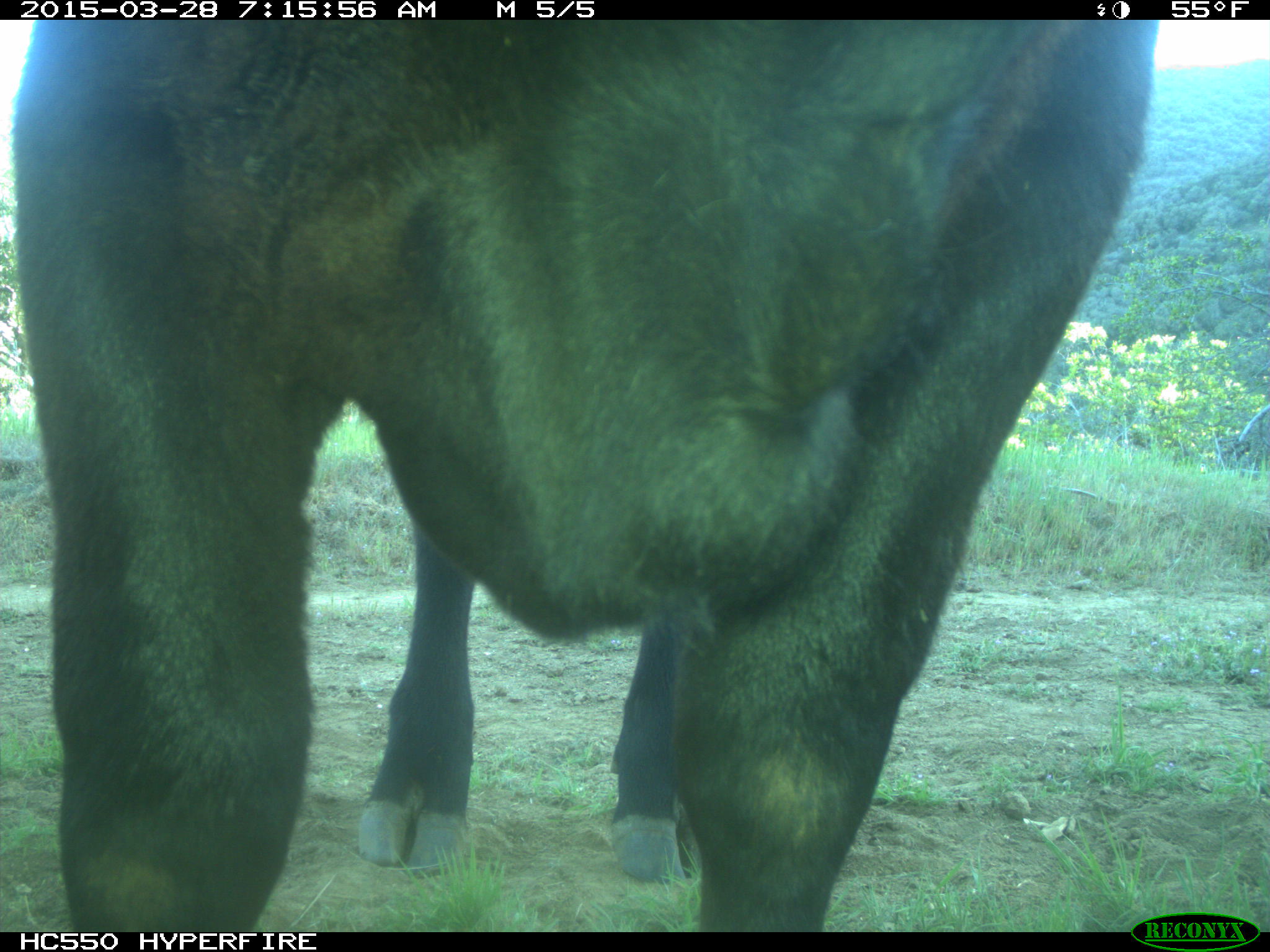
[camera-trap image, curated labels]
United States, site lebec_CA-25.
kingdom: Animalia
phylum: Chordata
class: Mammalia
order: Artiodactyla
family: Bovidae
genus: Bos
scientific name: Bos taurus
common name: domestic cow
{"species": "Bos taurus (domestic cow)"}